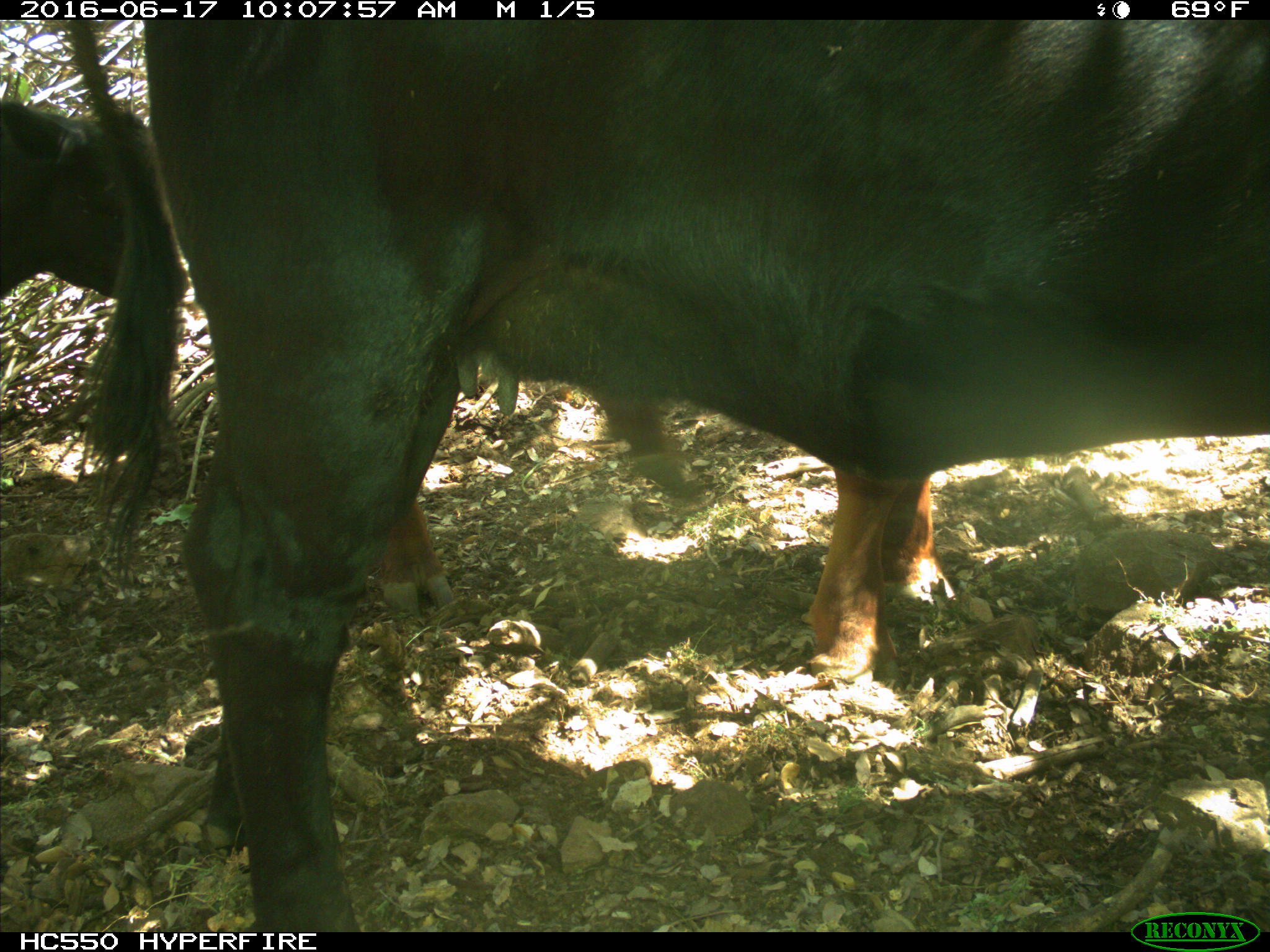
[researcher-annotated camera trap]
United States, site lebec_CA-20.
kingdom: Animalia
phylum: Chordata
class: Mammalia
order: Artiodactyla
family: Bovidae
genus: Bos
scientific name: Bos taurus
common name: domestic cow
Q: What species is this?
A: Bos taurus (domestic cow).